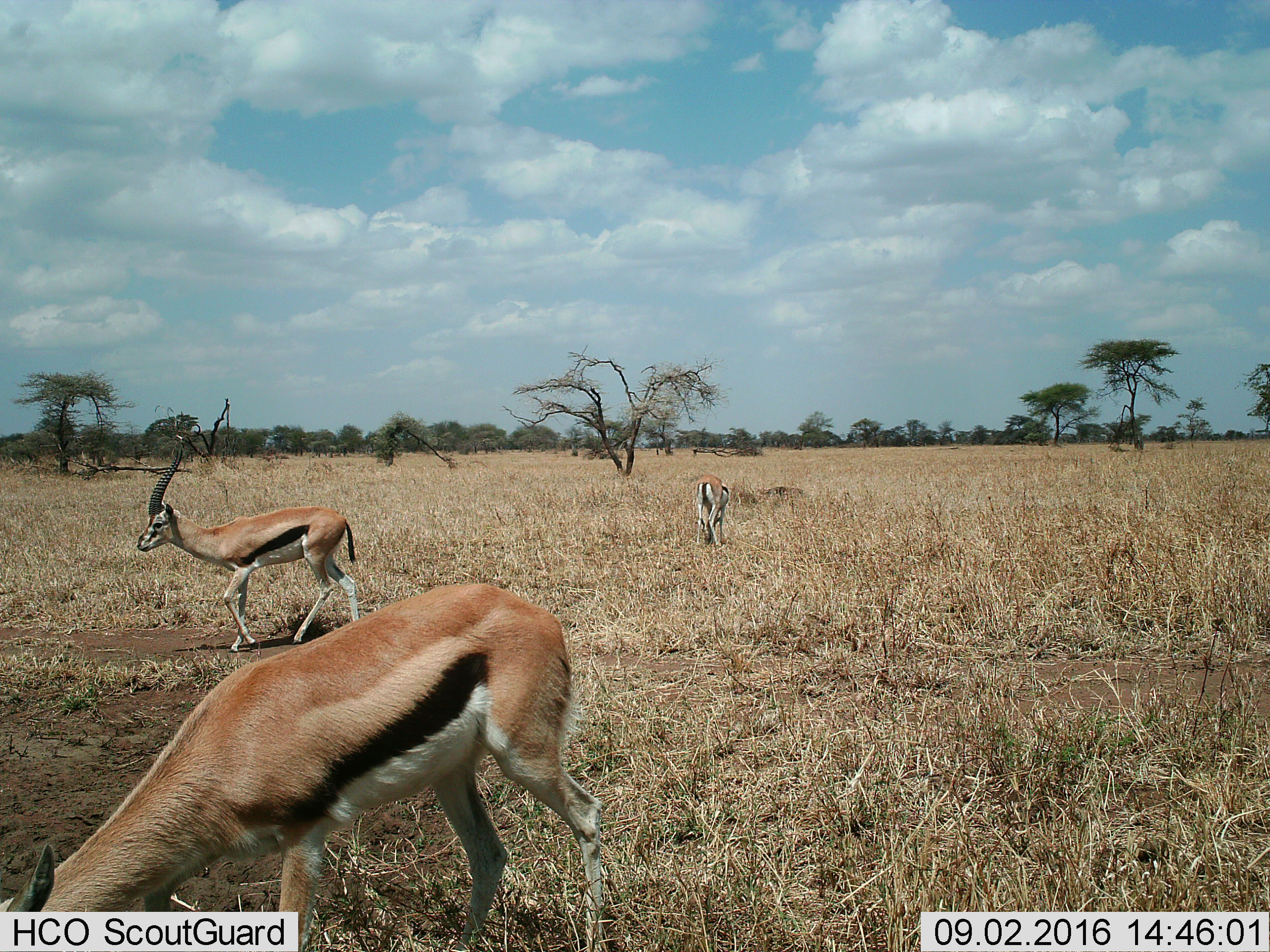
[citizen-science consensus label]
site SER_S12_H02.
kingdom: Animalia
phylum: Chordata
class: Mammalia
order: Artiodactyla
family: Bovidae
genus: Eudorcas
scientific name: Eudorcas thomsonii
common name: thomson's gazelle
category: gazellethomsons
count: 3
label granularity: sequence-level